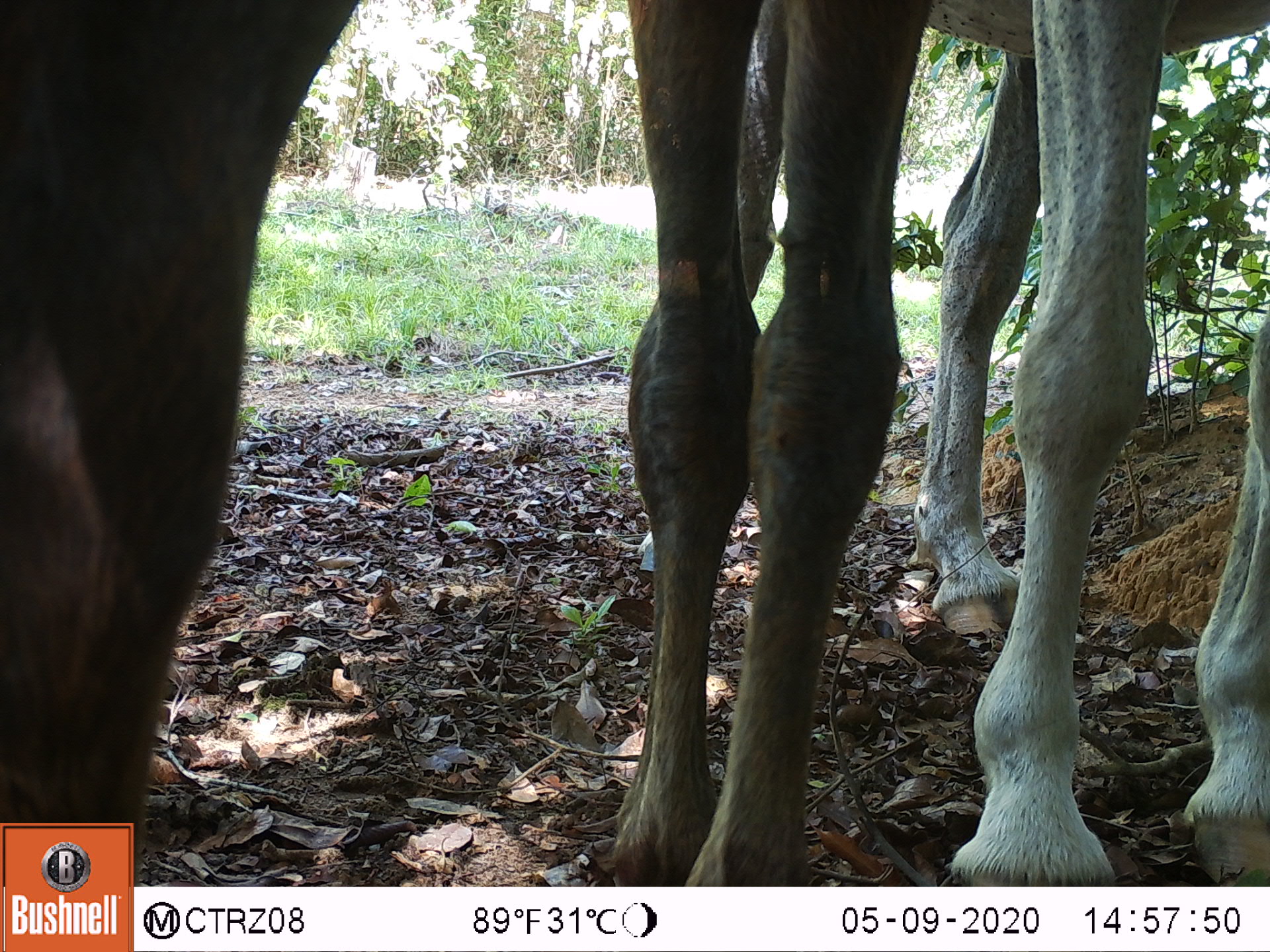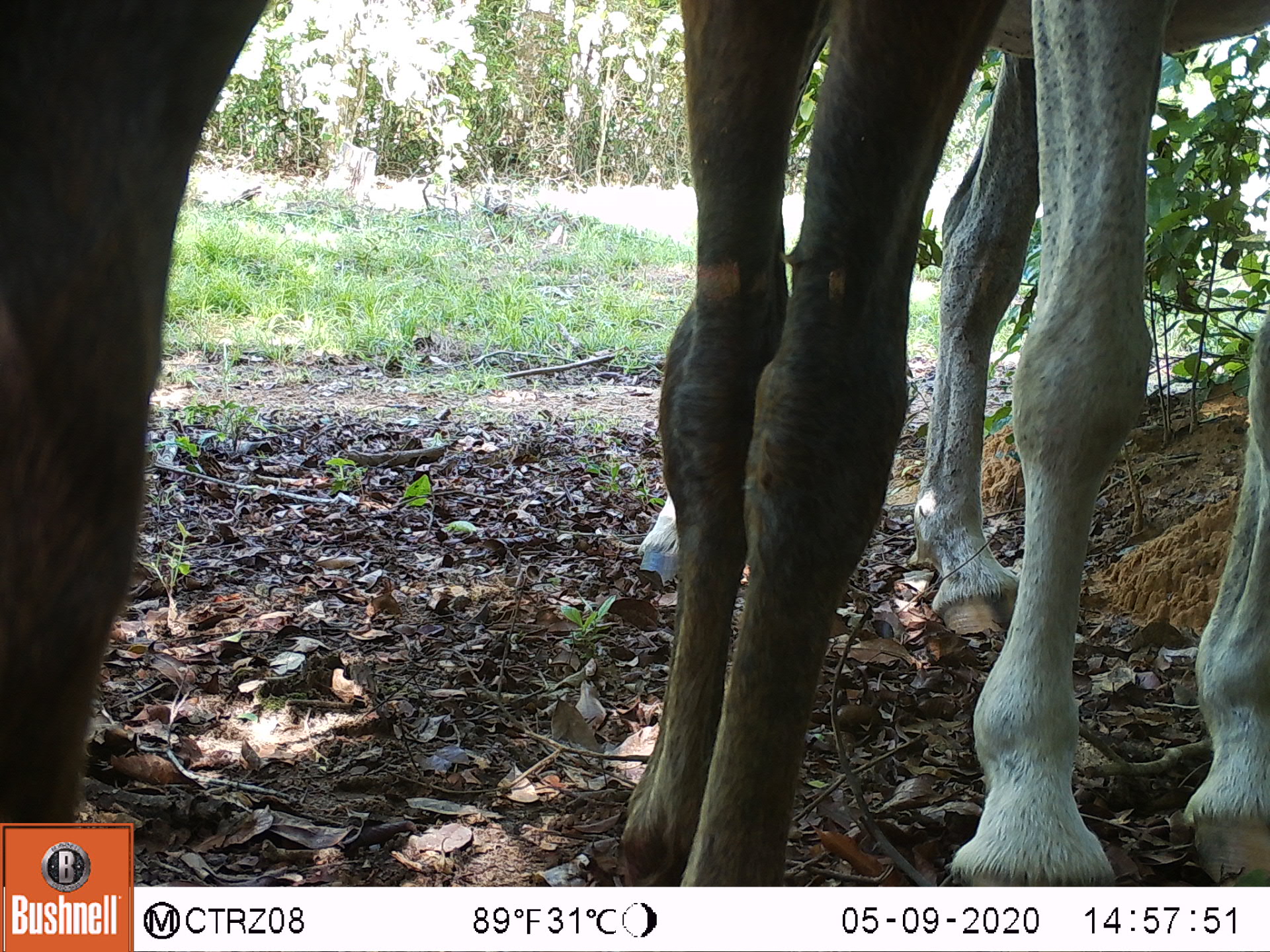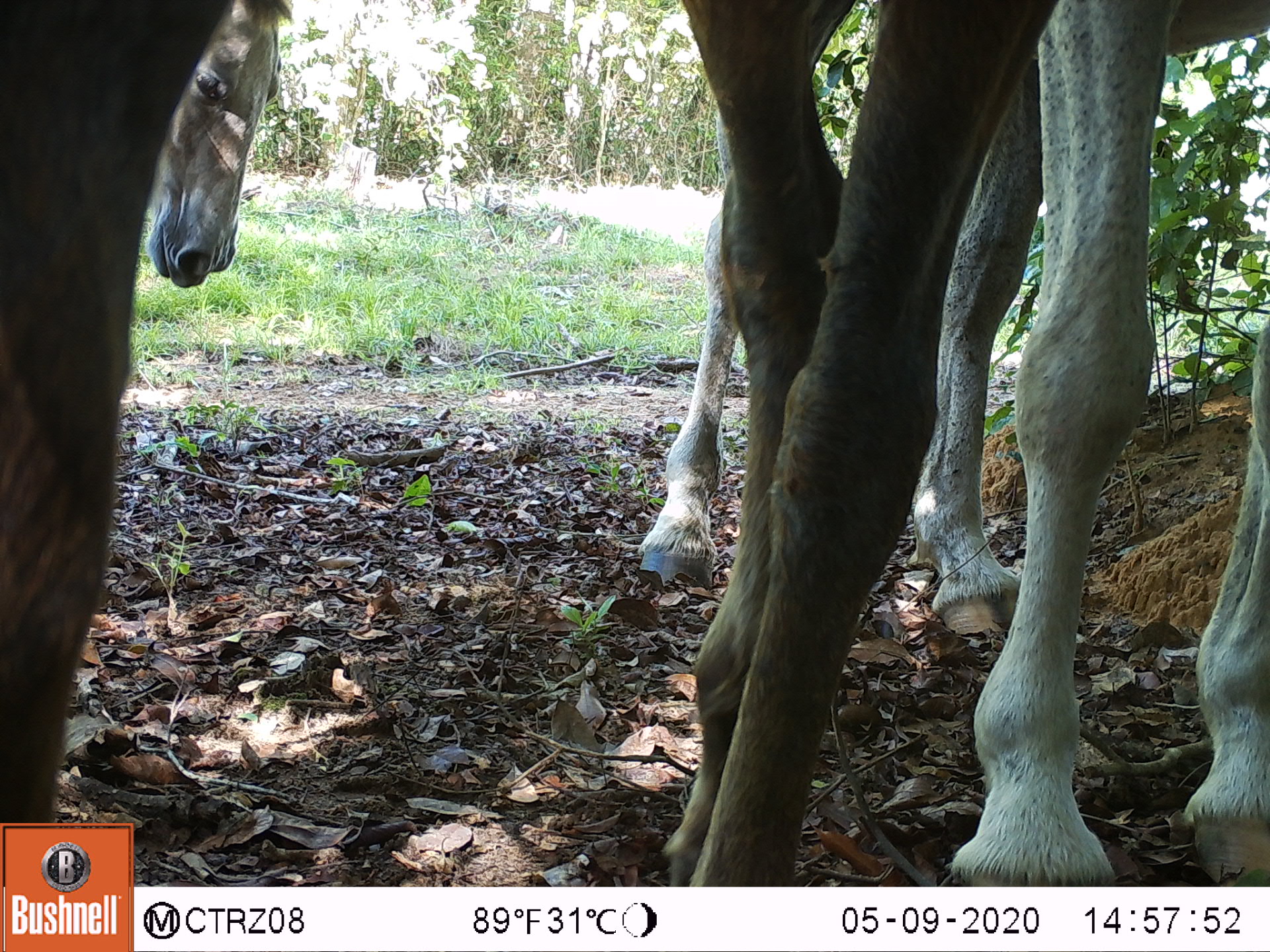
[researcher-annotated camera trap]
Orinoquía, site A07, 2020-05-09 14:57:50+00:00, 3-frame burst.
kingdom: Animalia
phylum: Chordata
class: Mammalia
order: Perissodactyla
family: Equidae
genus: Equus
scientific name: Equus caballus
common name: domestic horse